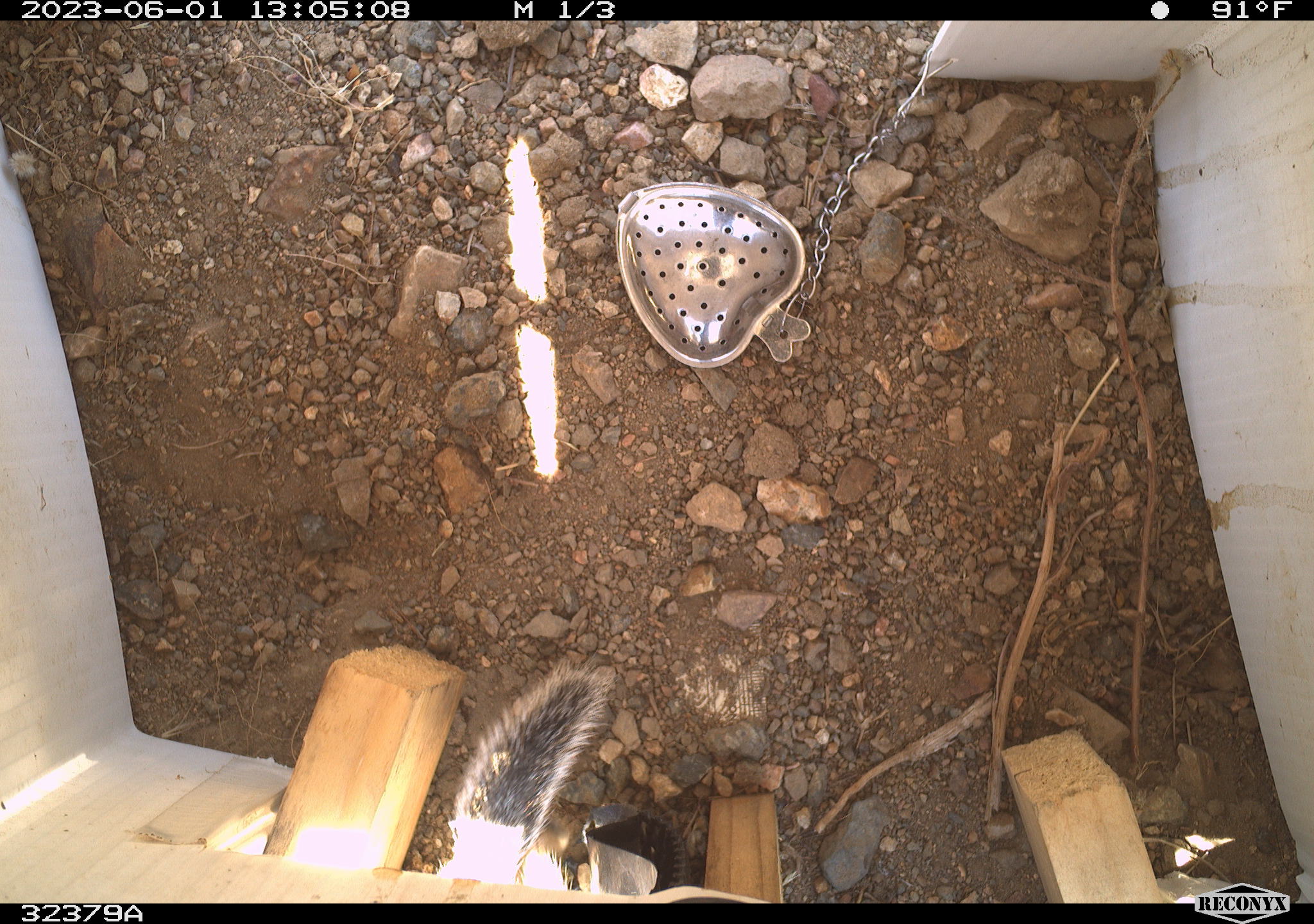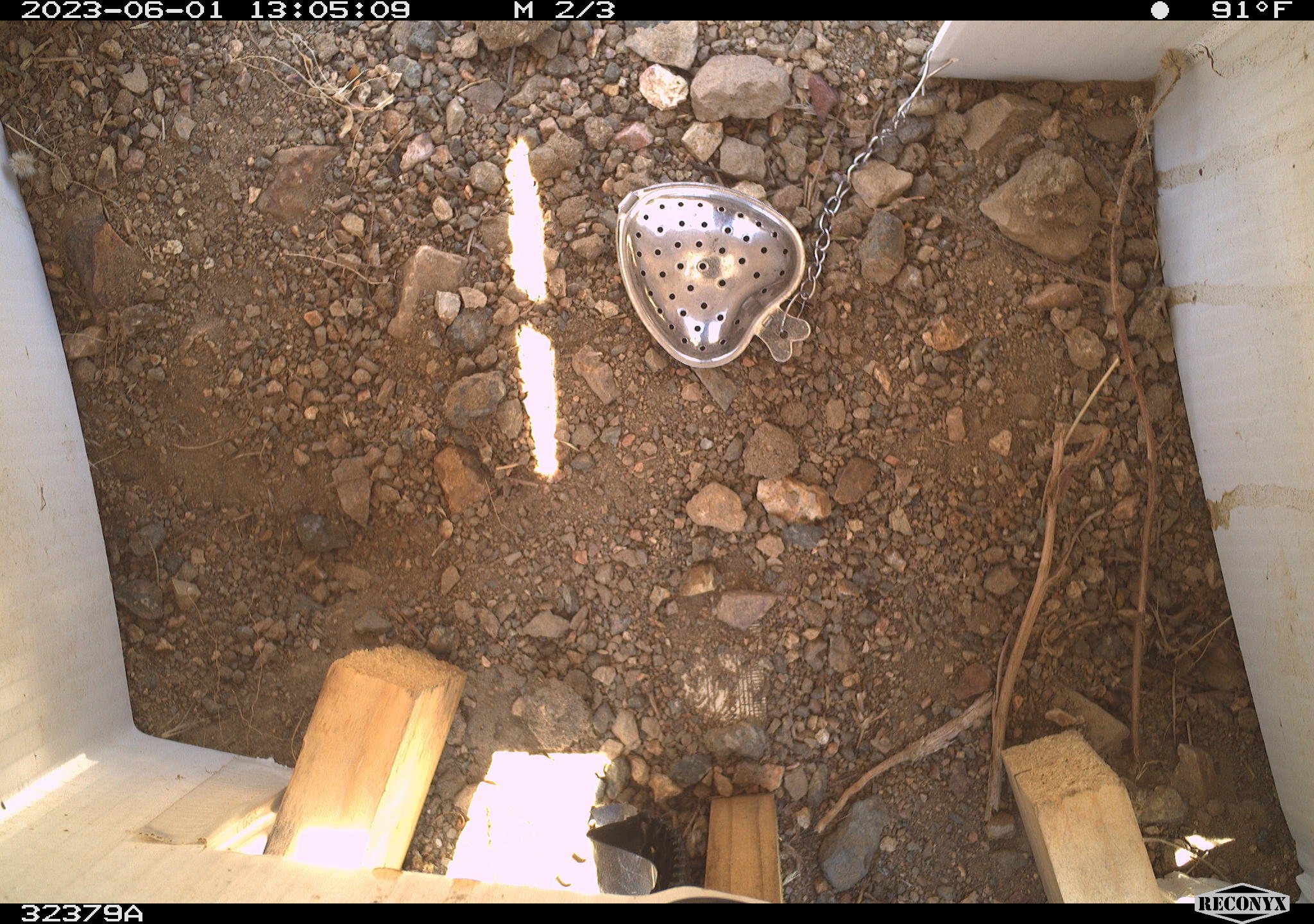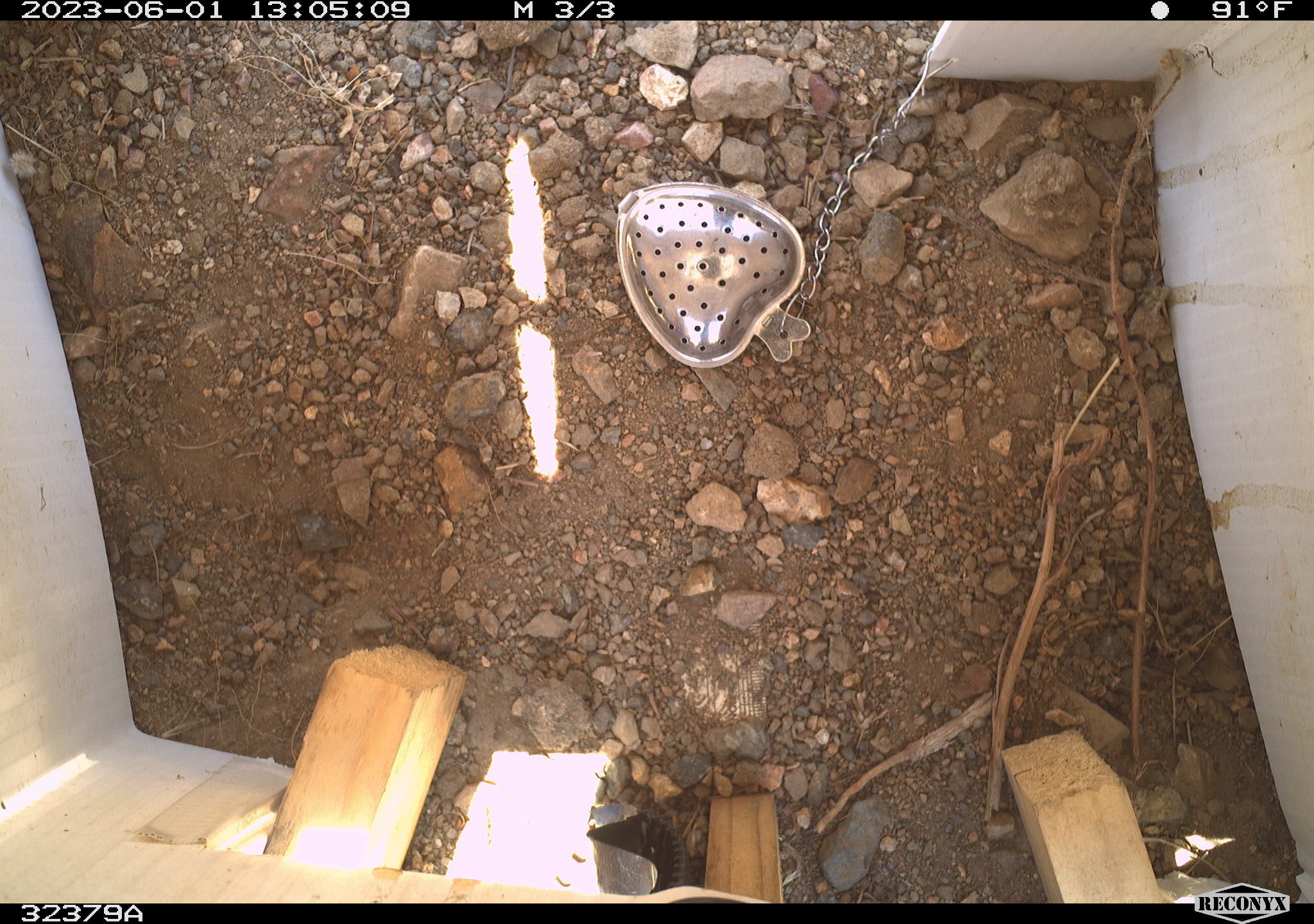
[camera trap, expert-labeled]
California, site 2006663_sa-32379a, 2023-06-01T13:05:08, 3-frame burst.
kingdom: Animalia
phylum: Chordata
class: Mammalia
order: Rodentia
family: Sciuridae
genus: Ammospermophilus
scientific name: Ammospermophilus leucurus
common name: white-tailed antelope squirrel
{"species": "white-tailed antelope squirrel (Ammospermophilus leucurus)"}